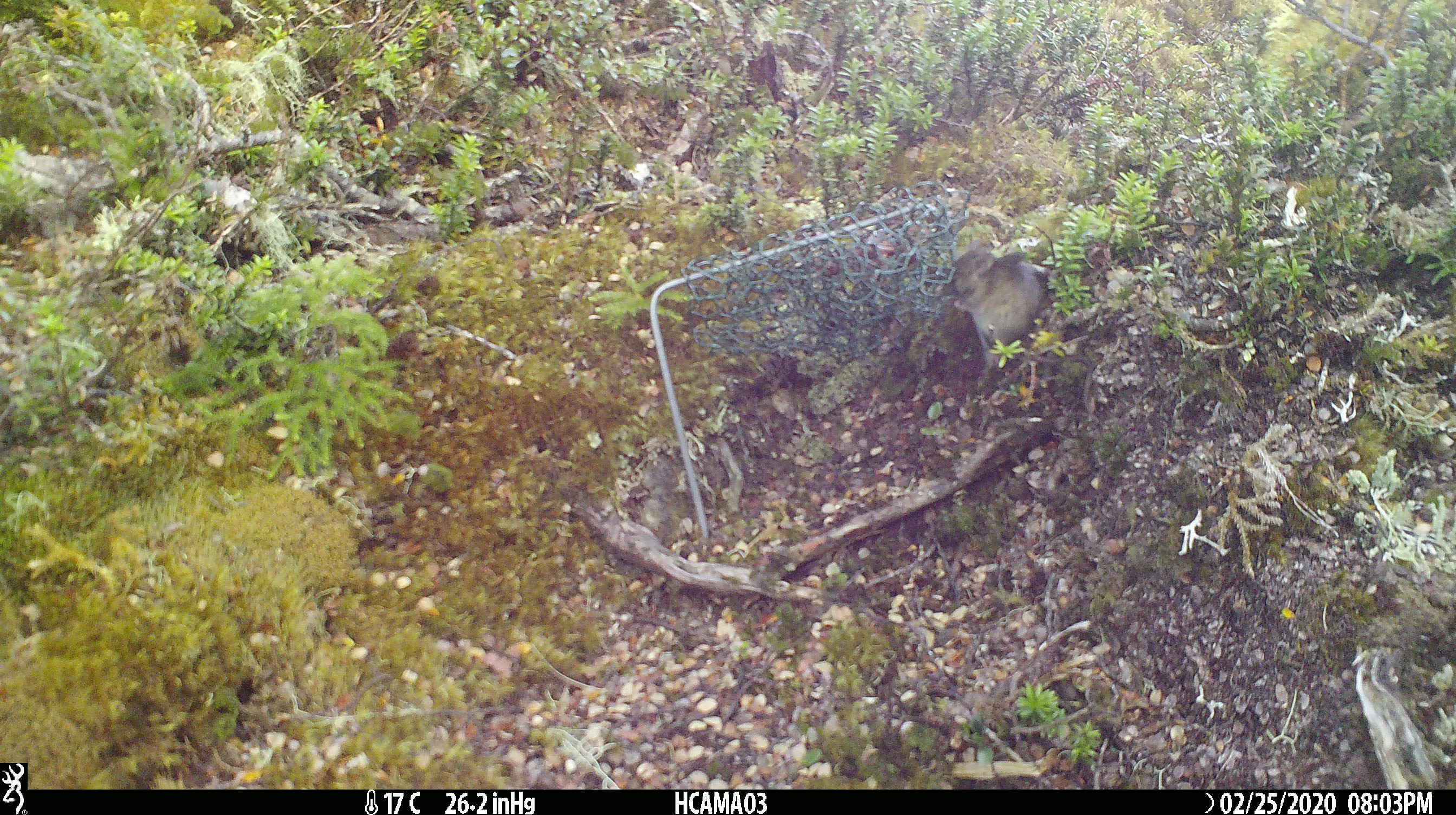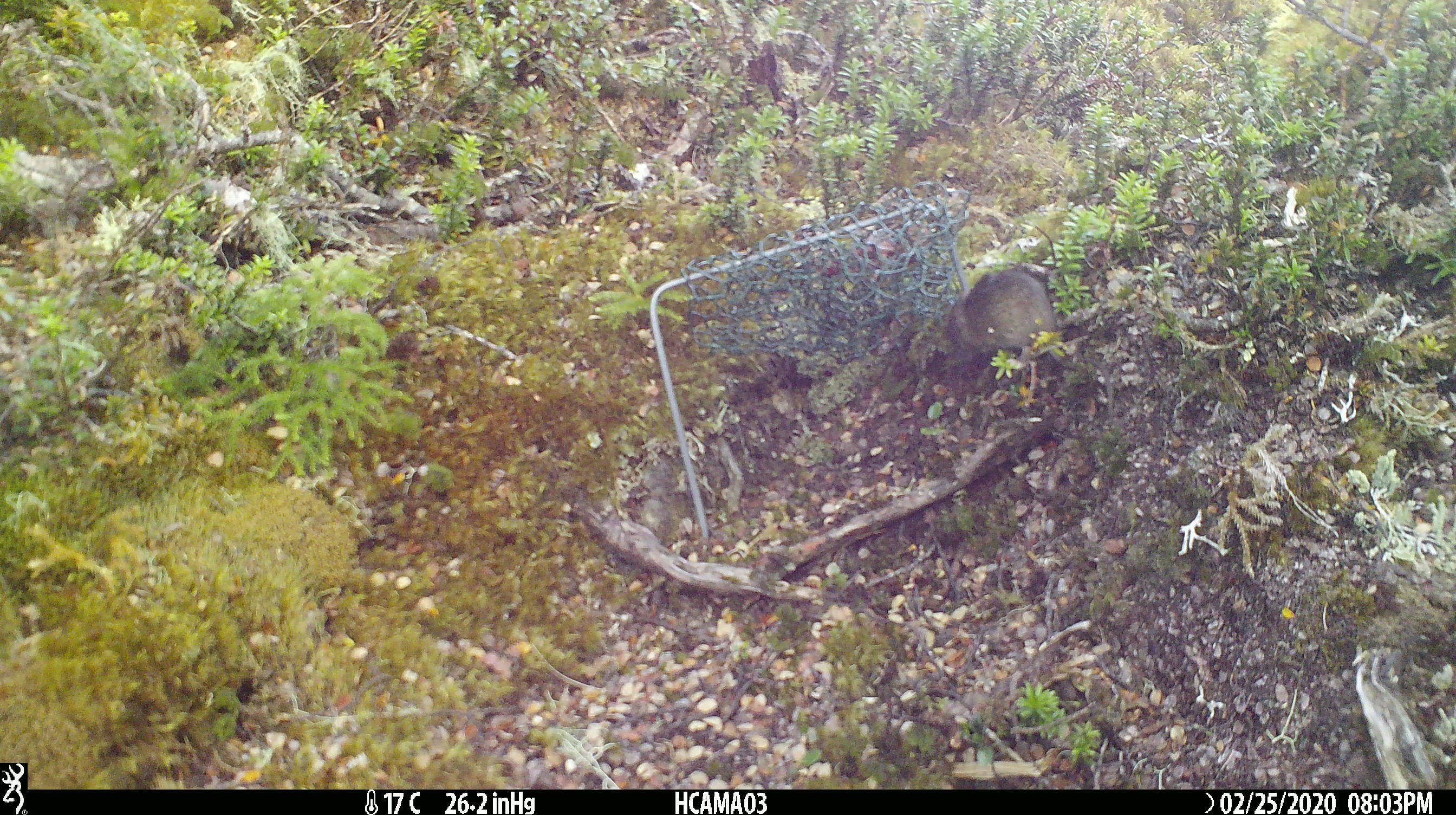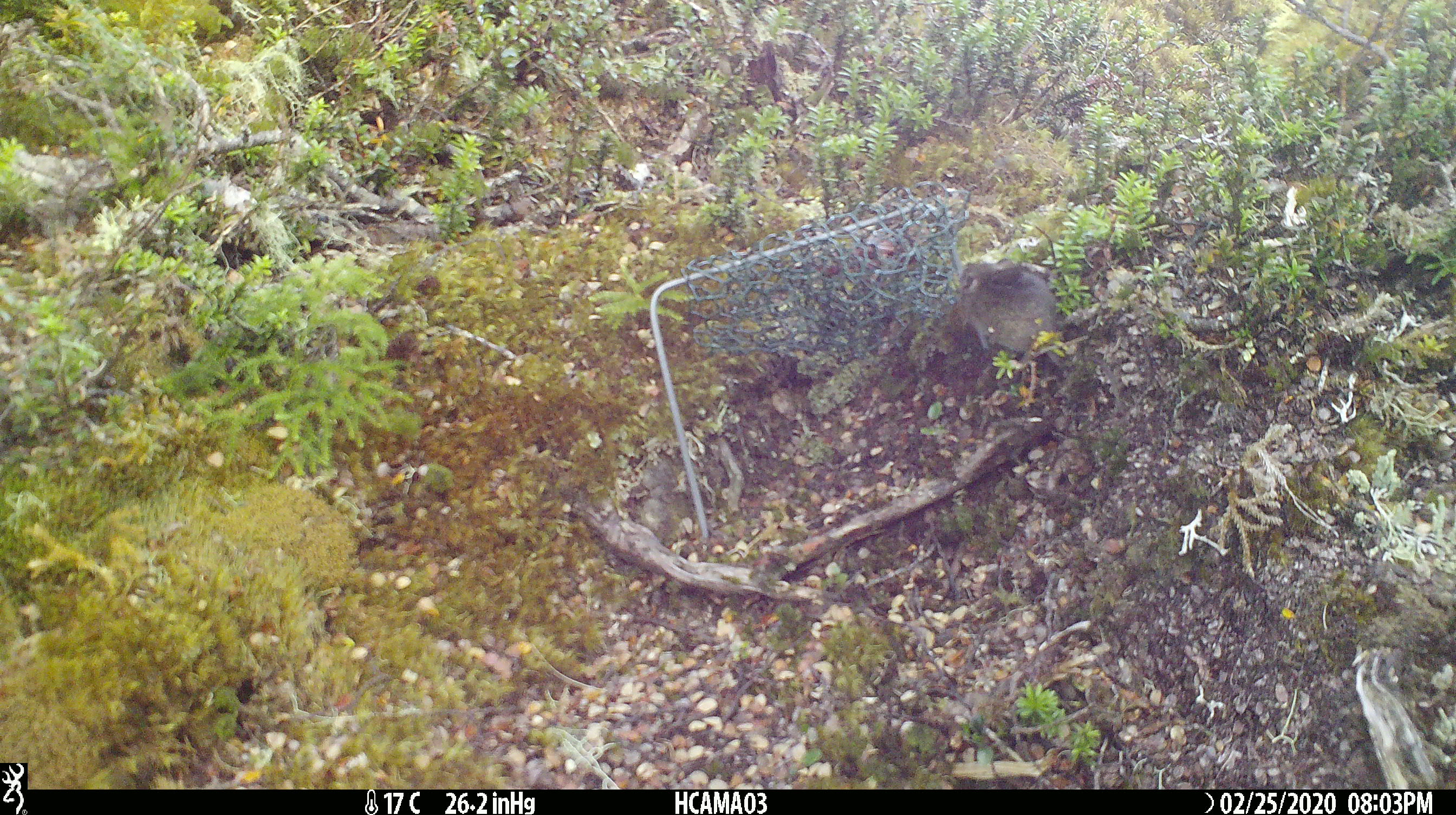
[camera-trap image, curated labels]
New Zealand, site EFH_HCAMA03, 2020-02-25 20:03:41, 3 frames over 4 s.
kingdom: Animalia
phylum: Chordata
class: Mammalia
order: Rodentia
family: Muridae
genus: Mus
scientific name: Mus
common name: mouse